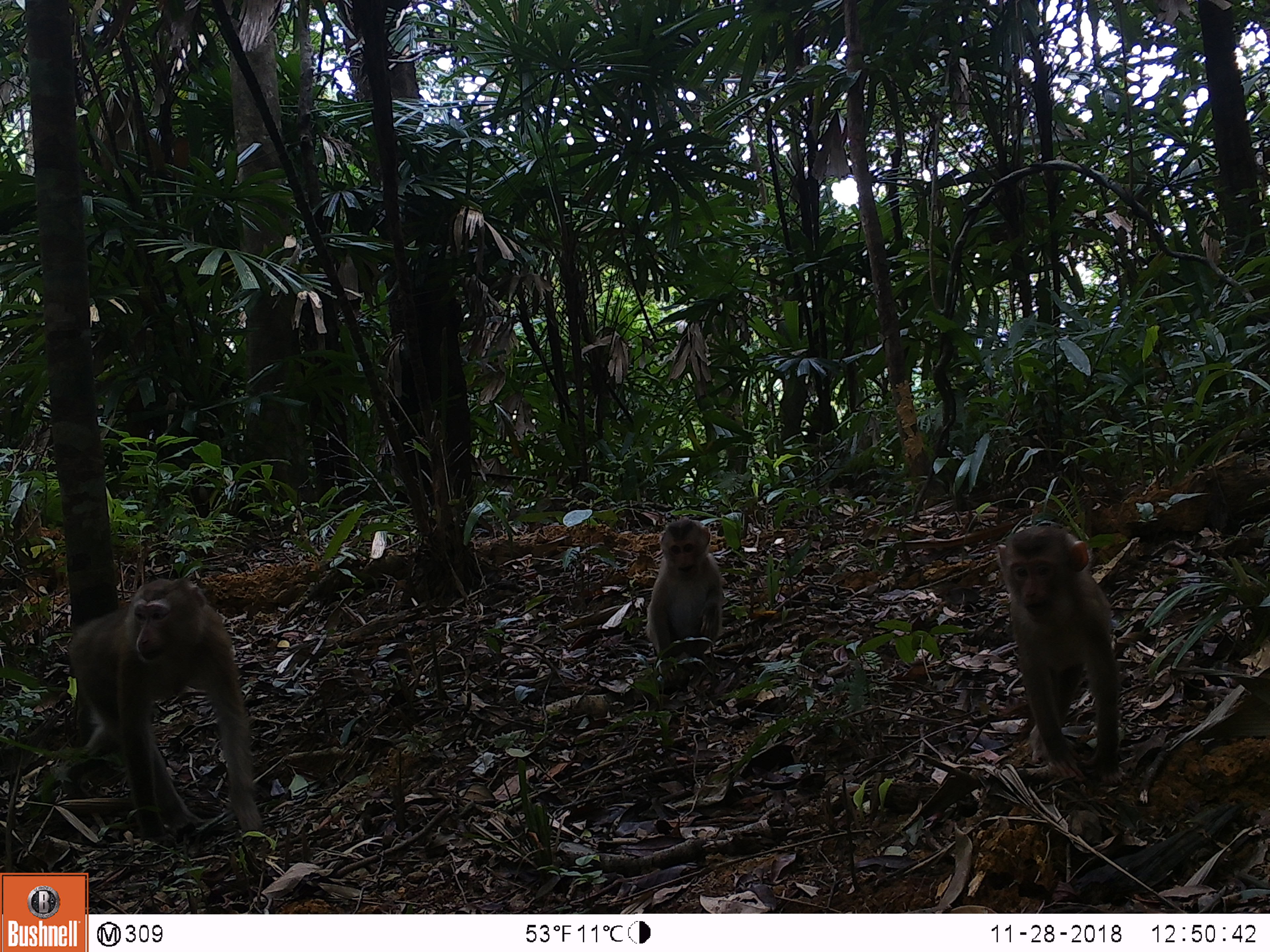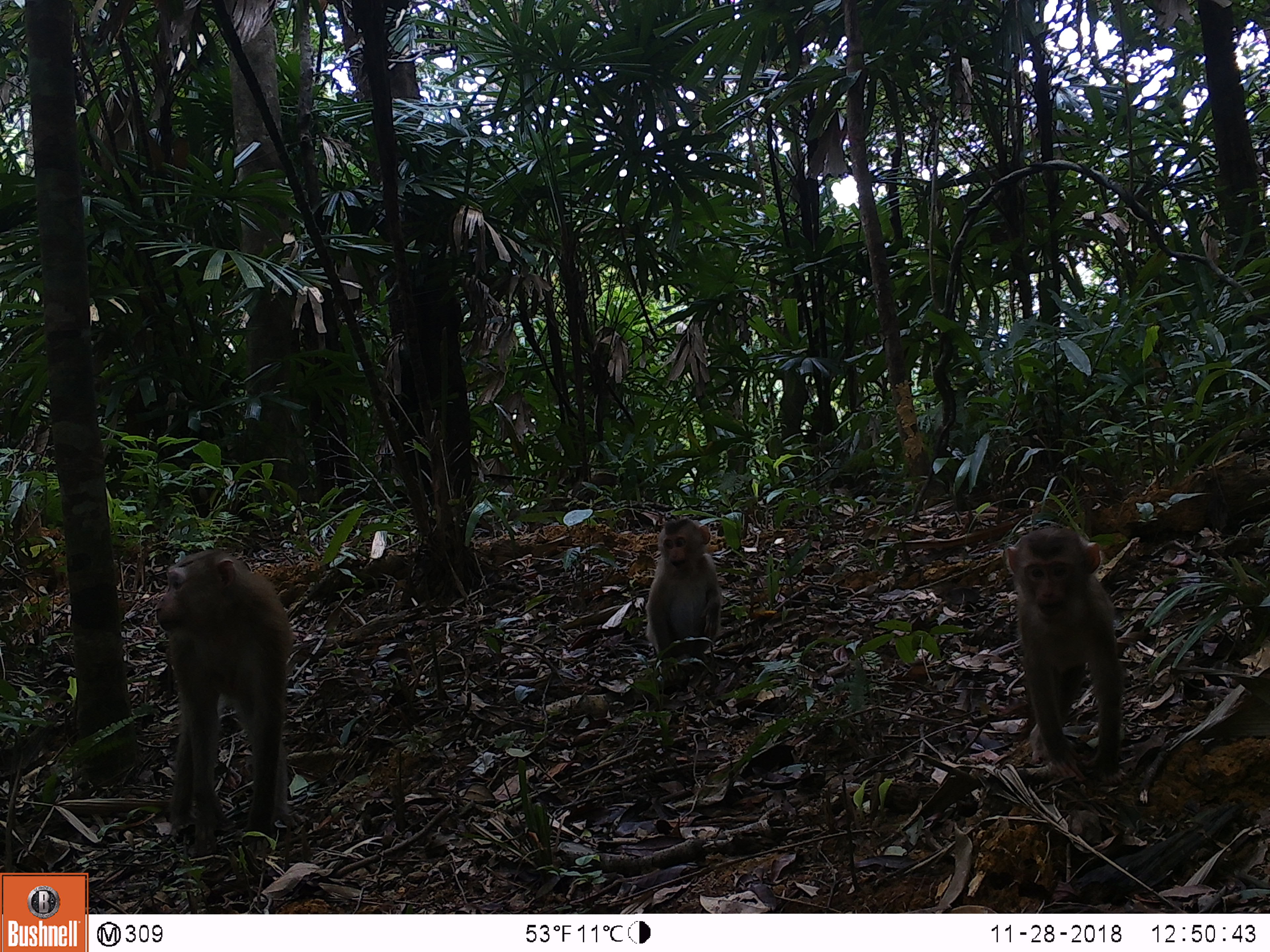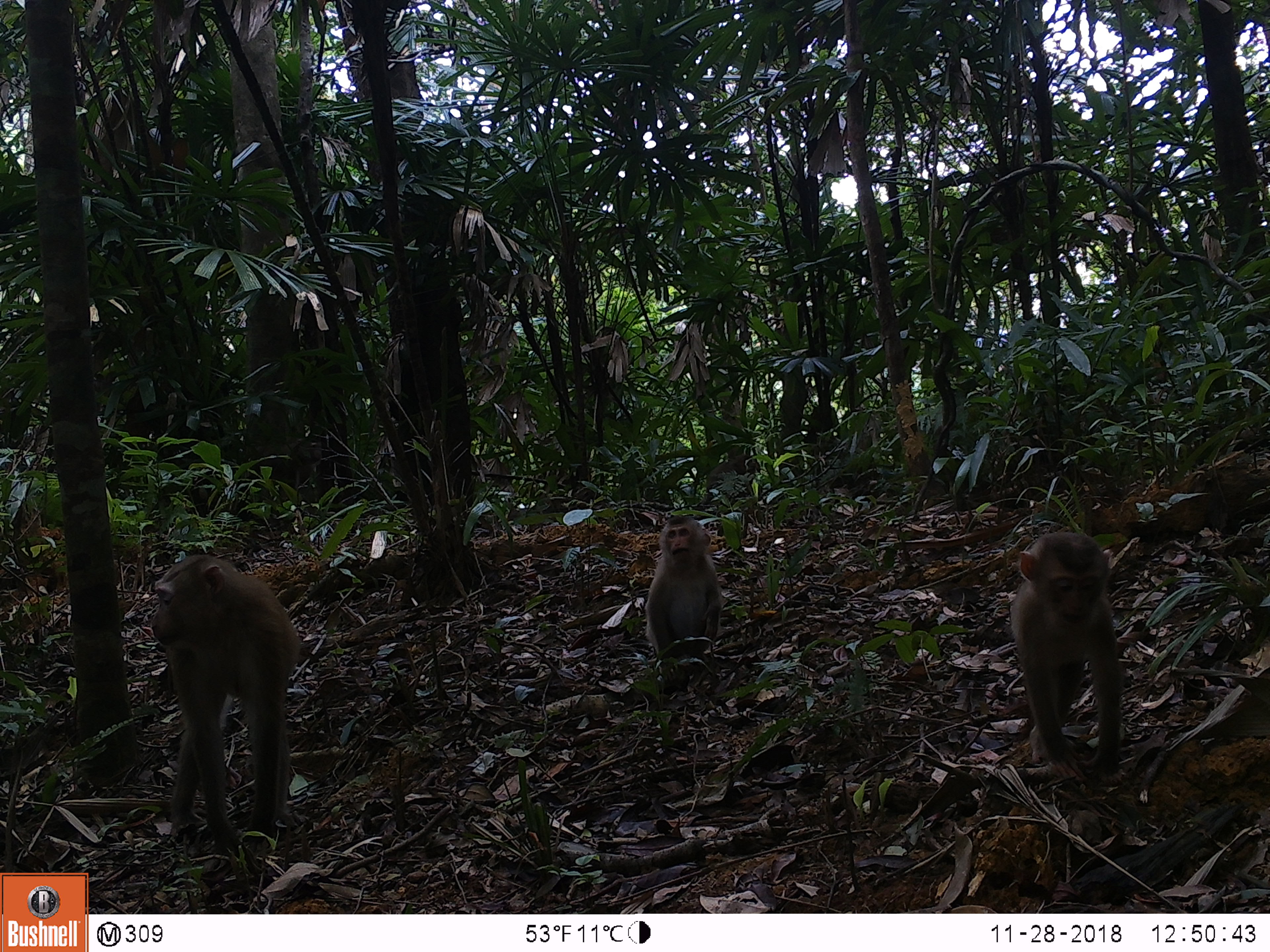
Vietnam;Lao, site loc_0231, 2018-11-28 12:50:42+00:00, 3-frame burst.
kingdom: Animalia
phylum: Chordata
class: Mammalia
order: Primates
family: Cercopithecidae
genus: Macaca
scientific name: Macaca nemestrina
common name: pig-tailed macaque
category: pig tailed macaque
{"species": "pig tailed macaque (pig-tailed macaque) (Macaca nemestrina)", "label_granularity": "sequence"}